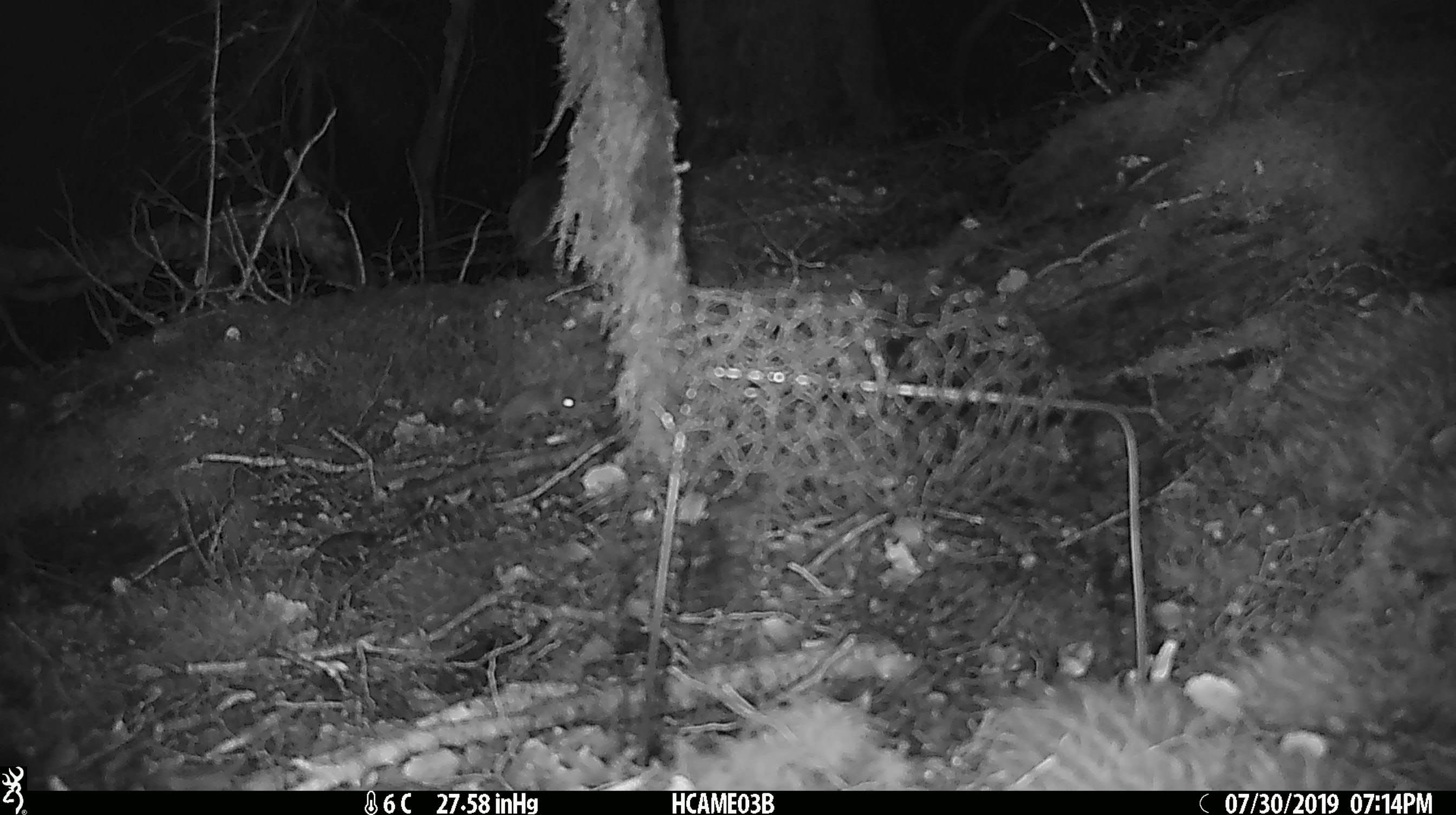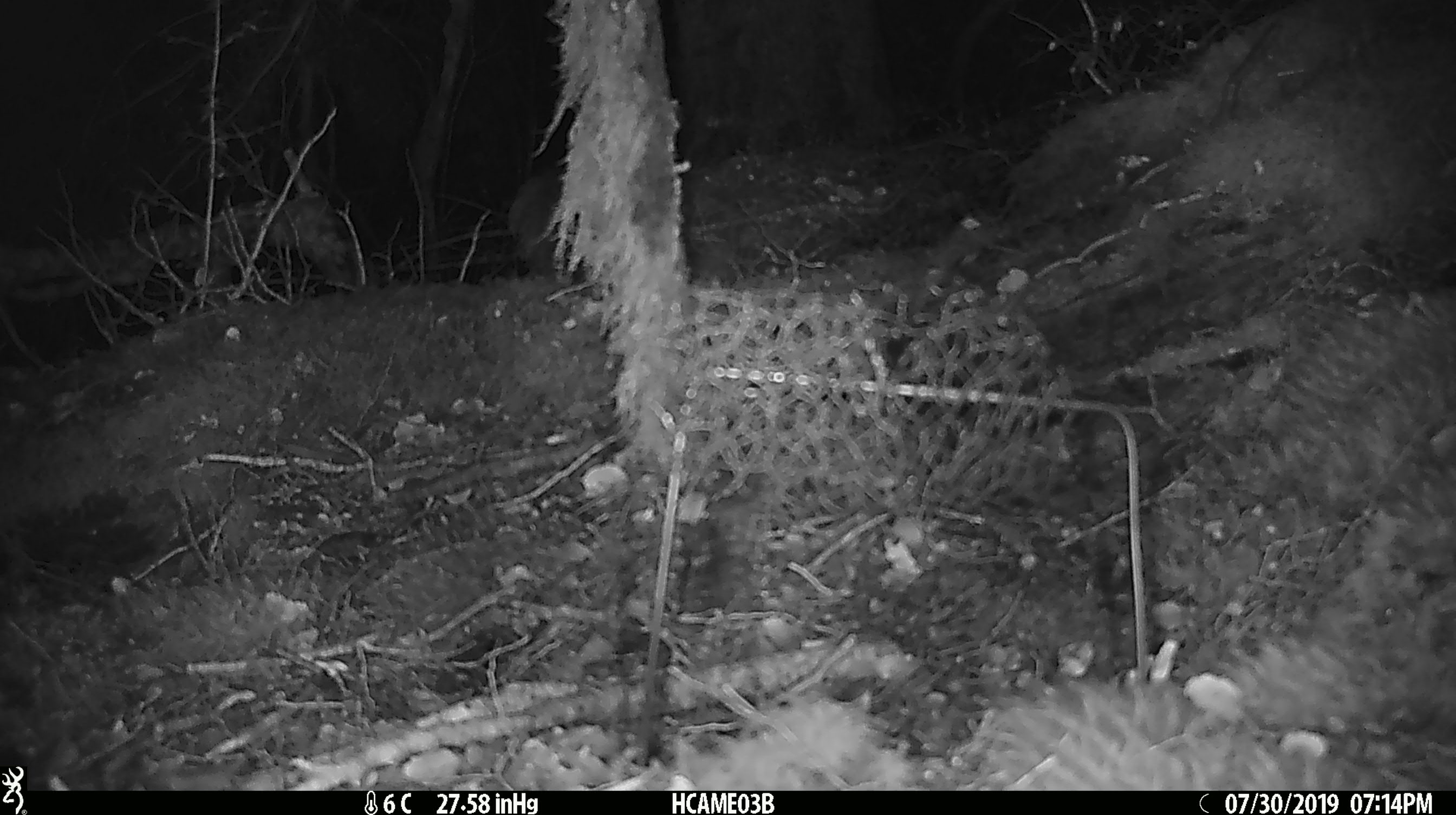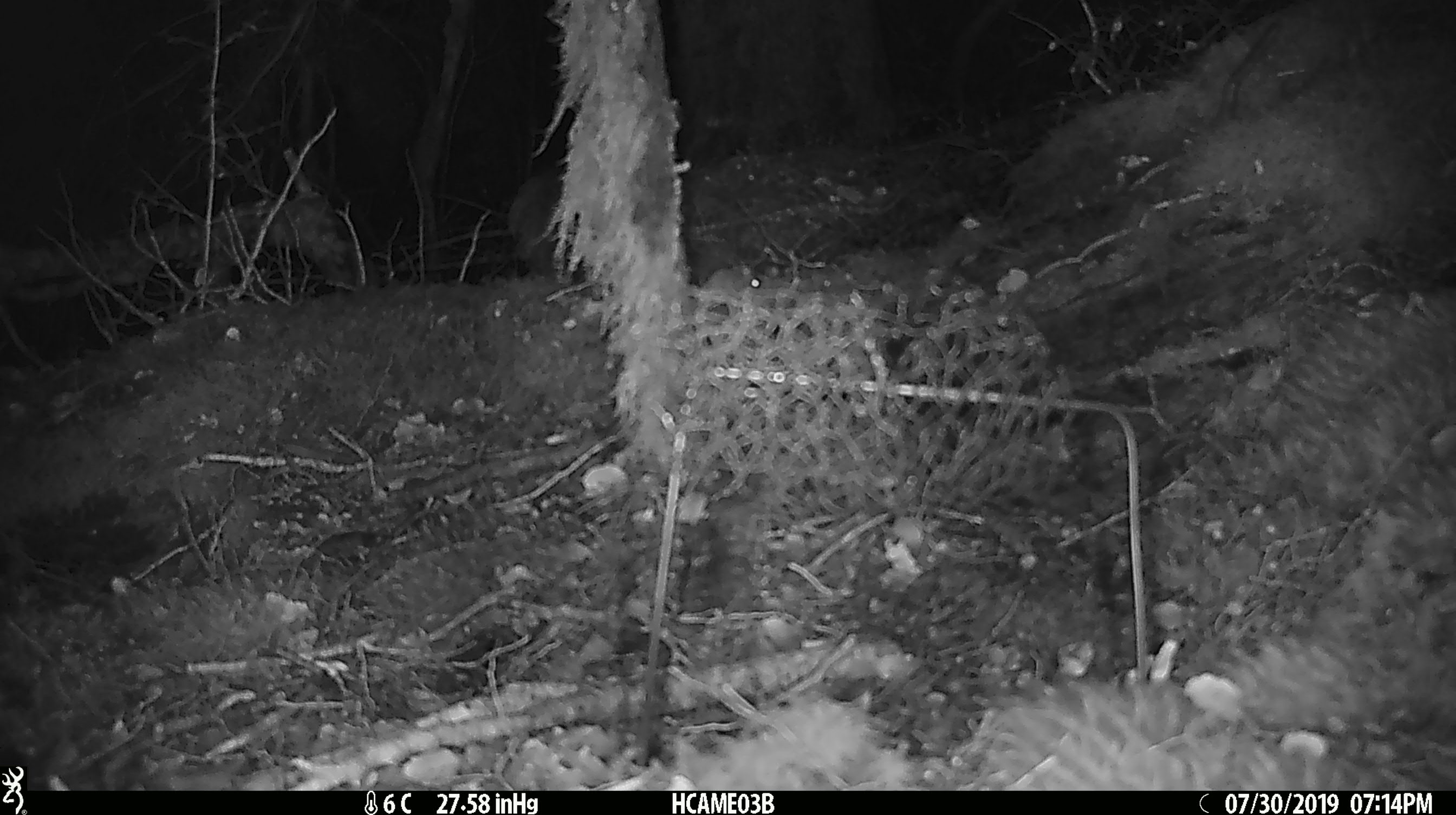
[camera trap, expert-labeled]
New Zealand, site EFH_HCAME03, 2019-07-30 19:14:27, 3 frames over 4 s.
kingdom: Animalia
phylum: Chordata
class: Mammalia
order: Rodentia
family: Muridae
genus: Mus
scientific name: Mus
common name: mouse